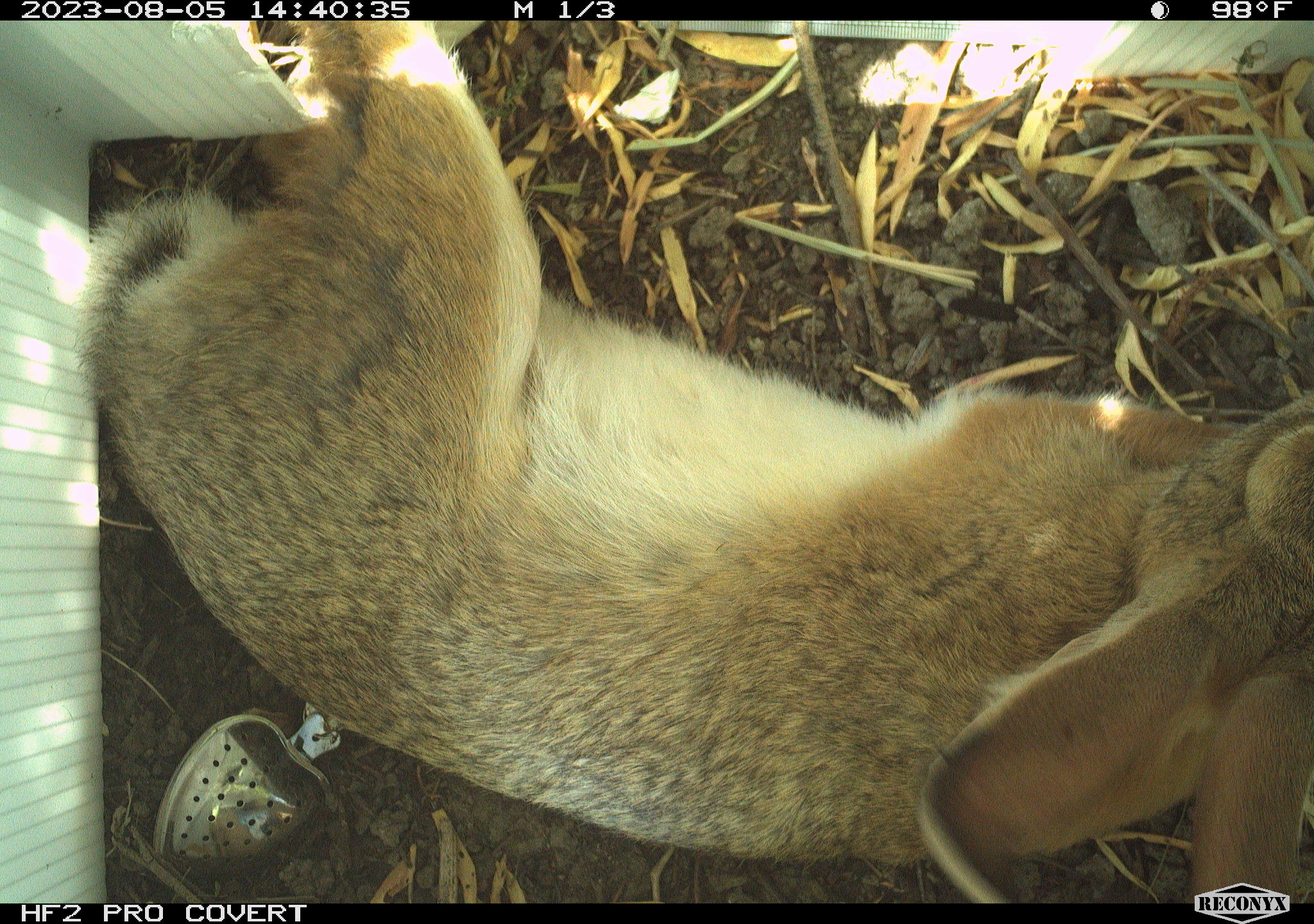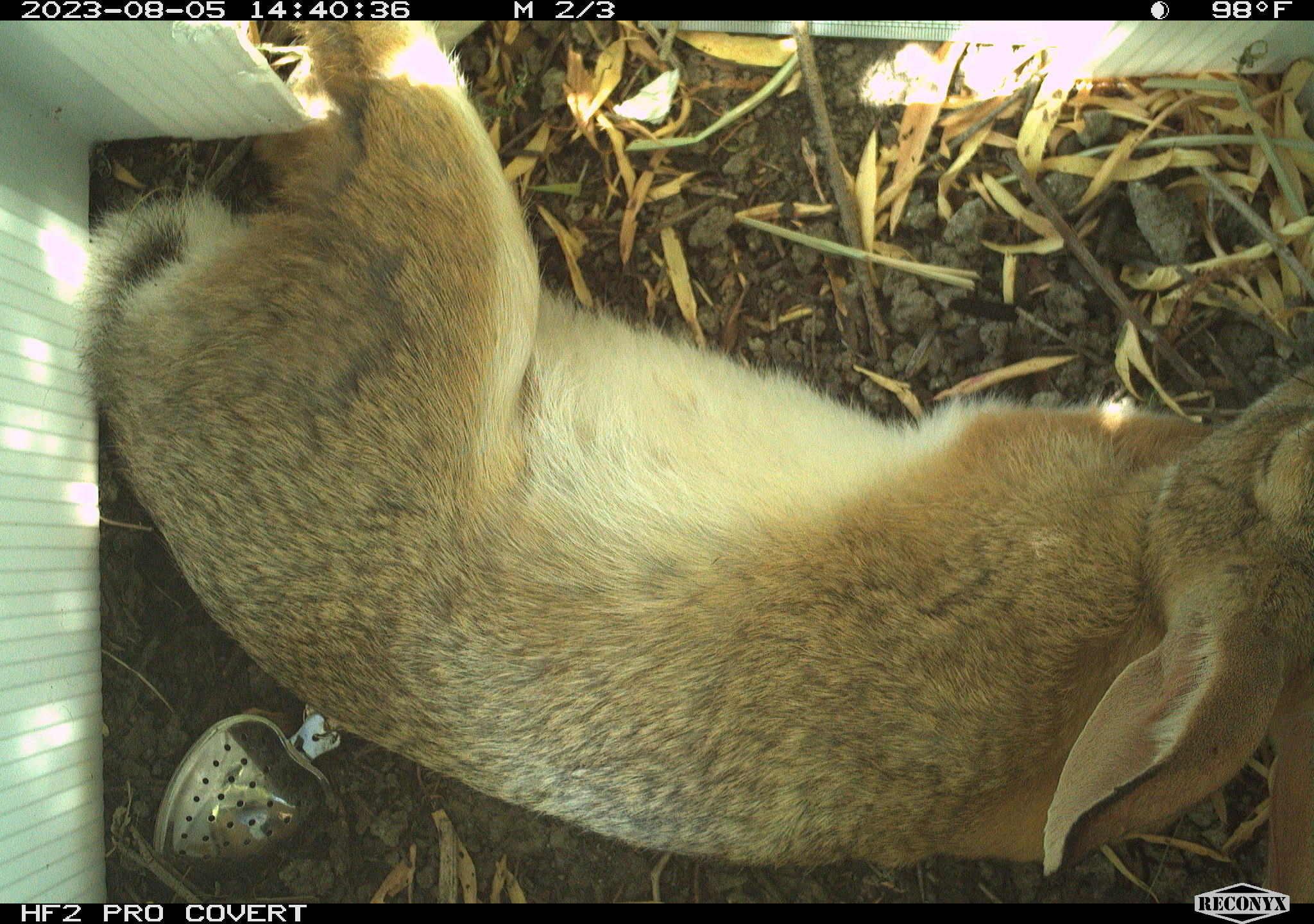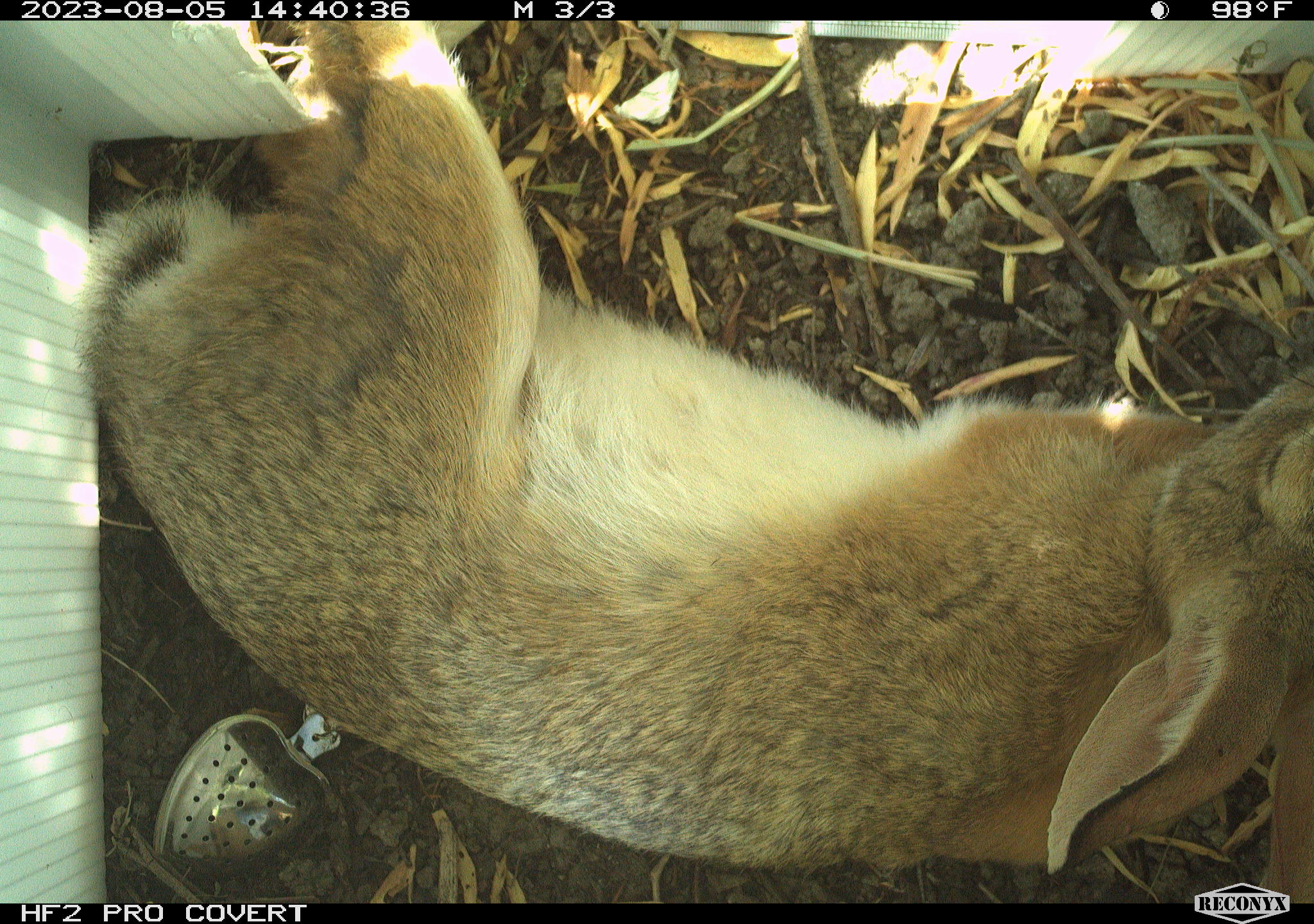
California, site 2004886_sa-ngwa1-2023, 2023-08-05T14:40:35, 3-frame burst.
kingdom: Animalia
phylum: Chordata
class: Mammalia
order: Lagomorpha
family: Leporidae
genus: Sylvilagus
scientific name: Sylvilagus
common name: cottontail rabbits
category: sylvilagus species